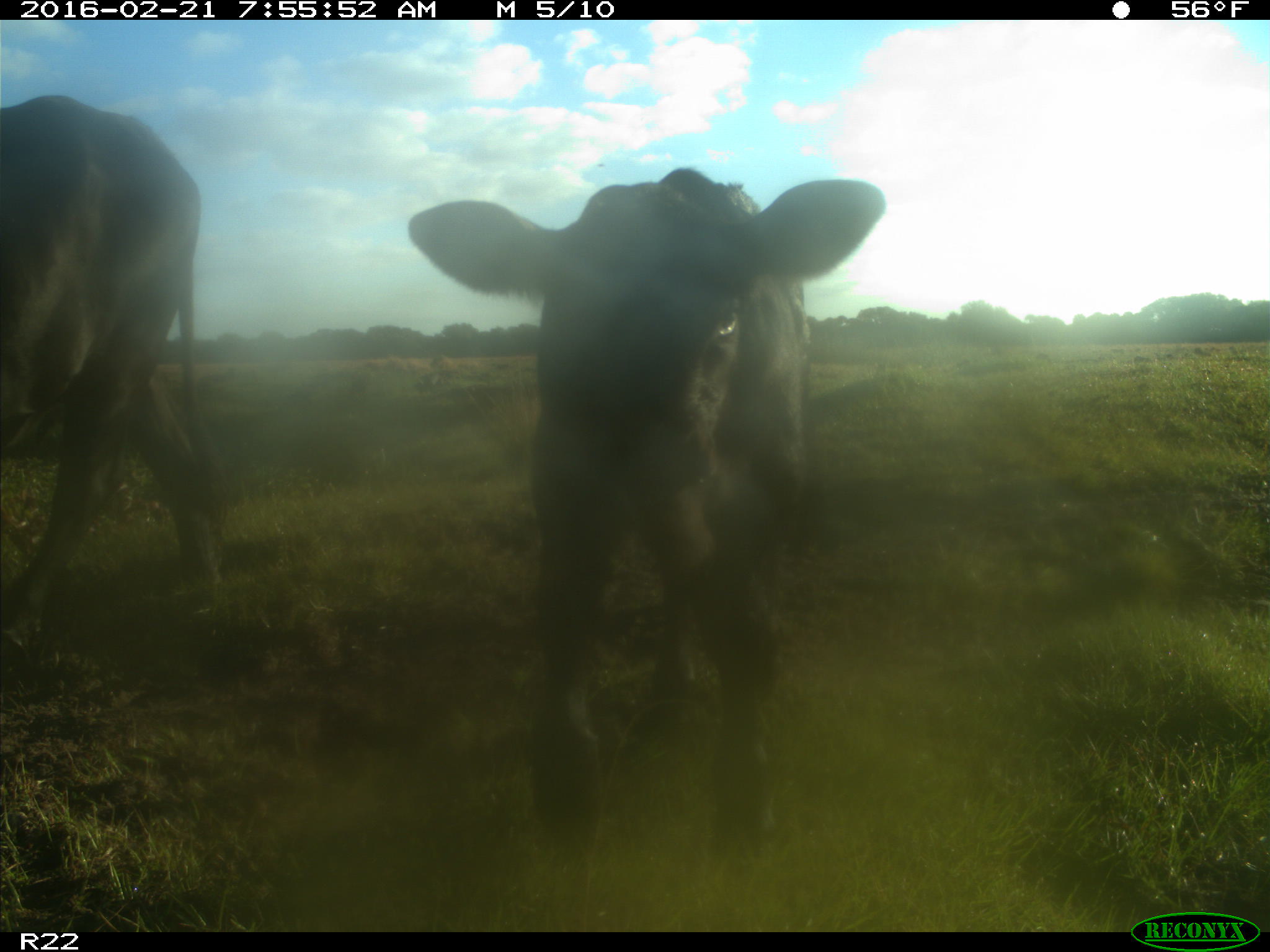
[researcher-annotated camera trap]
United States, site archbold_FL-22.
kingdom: Animalia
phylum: Chordata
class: Mammalia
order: Artiodactyla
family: Bovidae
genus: Bos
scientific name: Bos taurus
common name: domestic cow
Bos taurus (domestic cow).